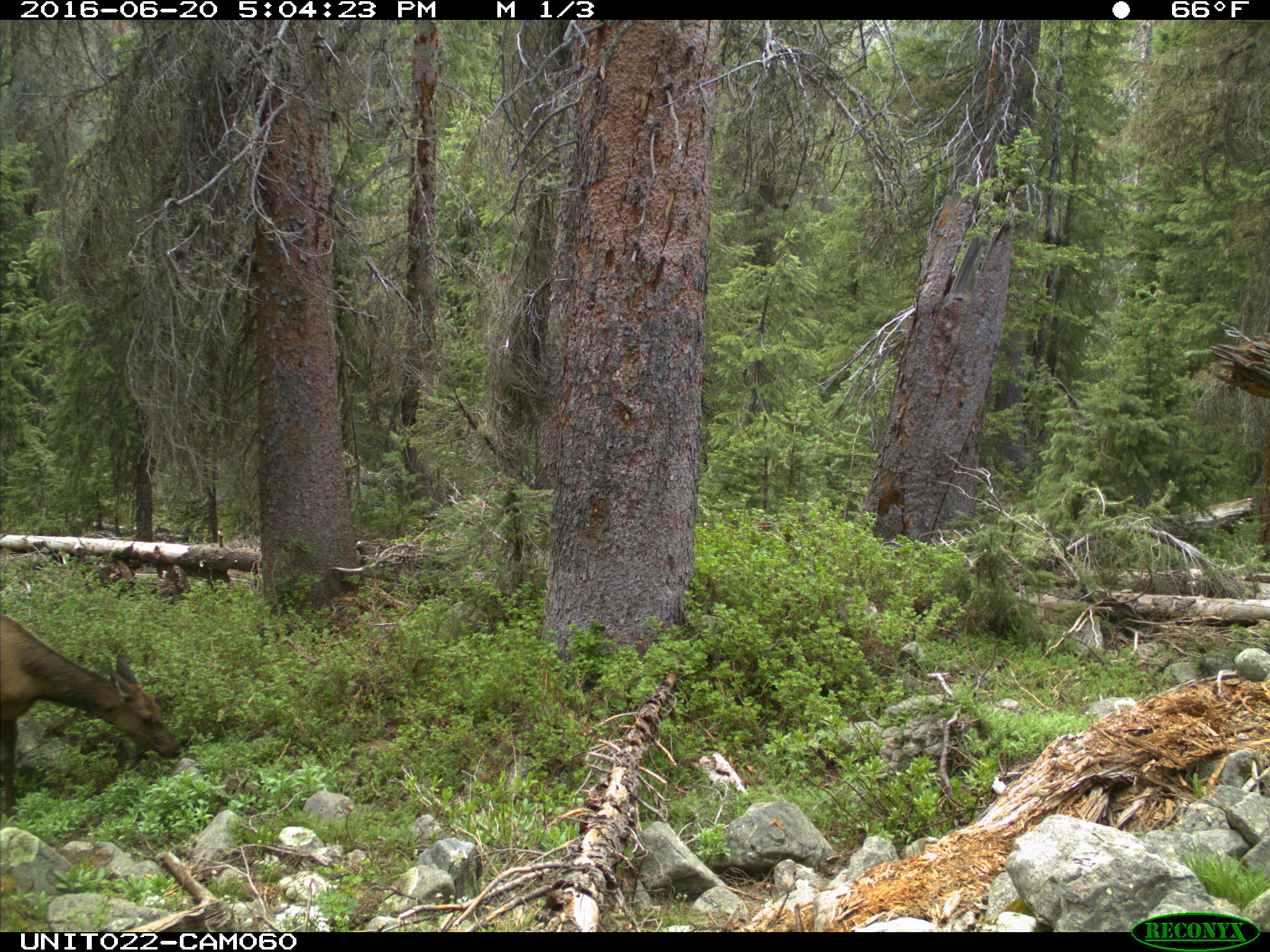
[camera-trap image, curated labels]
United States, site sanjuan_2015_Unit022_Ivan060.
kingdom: Animalia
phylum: Chordata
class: Mammalia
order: Artiodactyla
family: Cervidae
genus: Cervus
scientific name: Cervus elaphus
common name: red deer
Cervus elaphus (red deer).